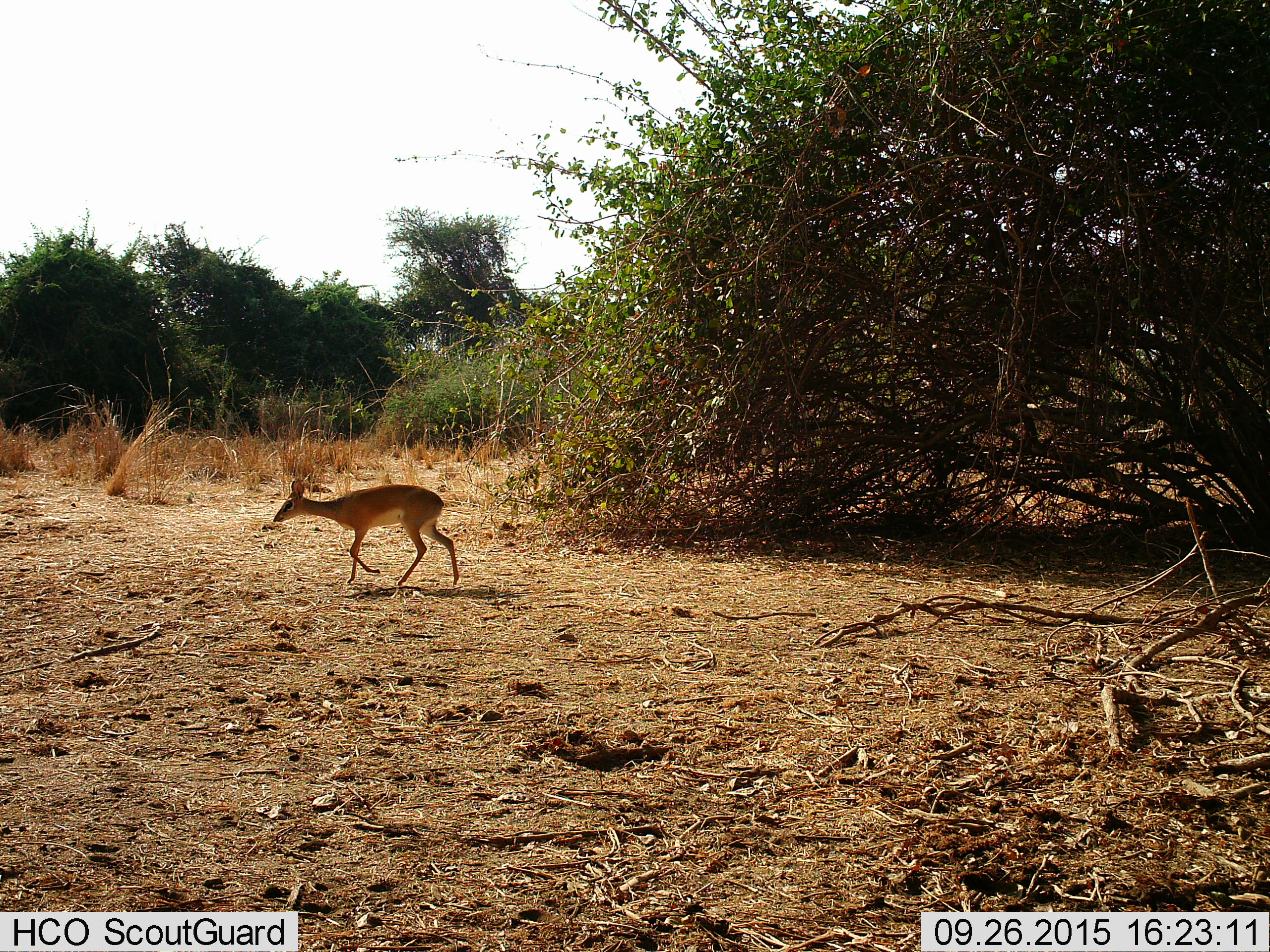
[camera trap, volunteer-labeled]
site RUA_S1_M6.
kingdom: Animalia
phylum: Chordata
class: Mammalia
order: Artiodactyla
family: Bovidae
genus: Madoqua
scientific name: Madoqua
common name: dik-dik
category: dikdik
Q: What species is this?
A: Dikdik (dik-dik) (Madoqua).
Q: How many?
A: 1.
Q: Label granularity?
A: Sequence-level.